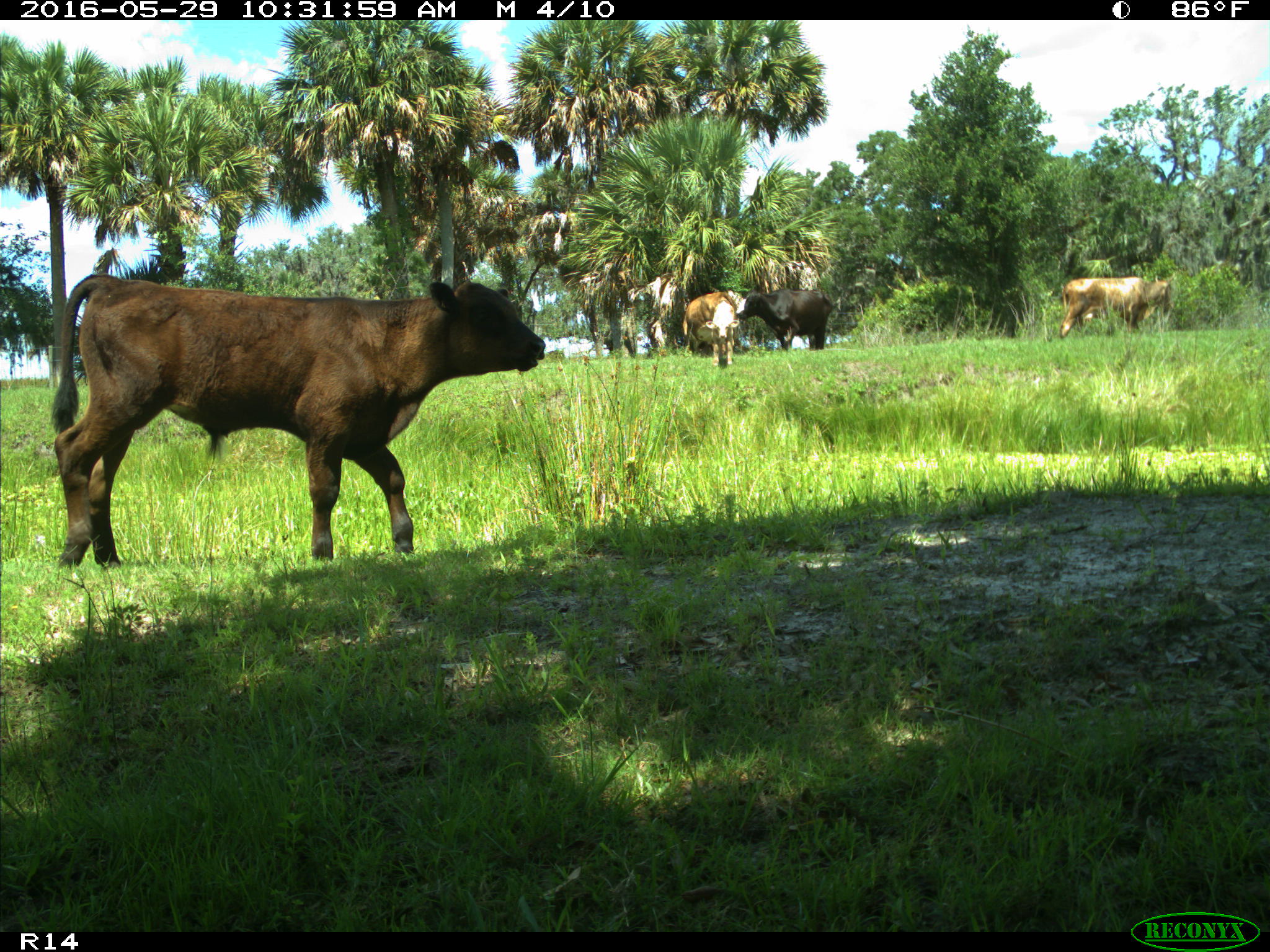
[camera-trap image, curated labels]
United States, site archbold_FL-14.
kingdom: Animalia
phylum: Chordata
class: Mammalia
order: Artiodactyla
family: Bovidae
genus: Bos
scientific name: Bos taurus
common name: domestic cow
Bos taurus (domestic cow).